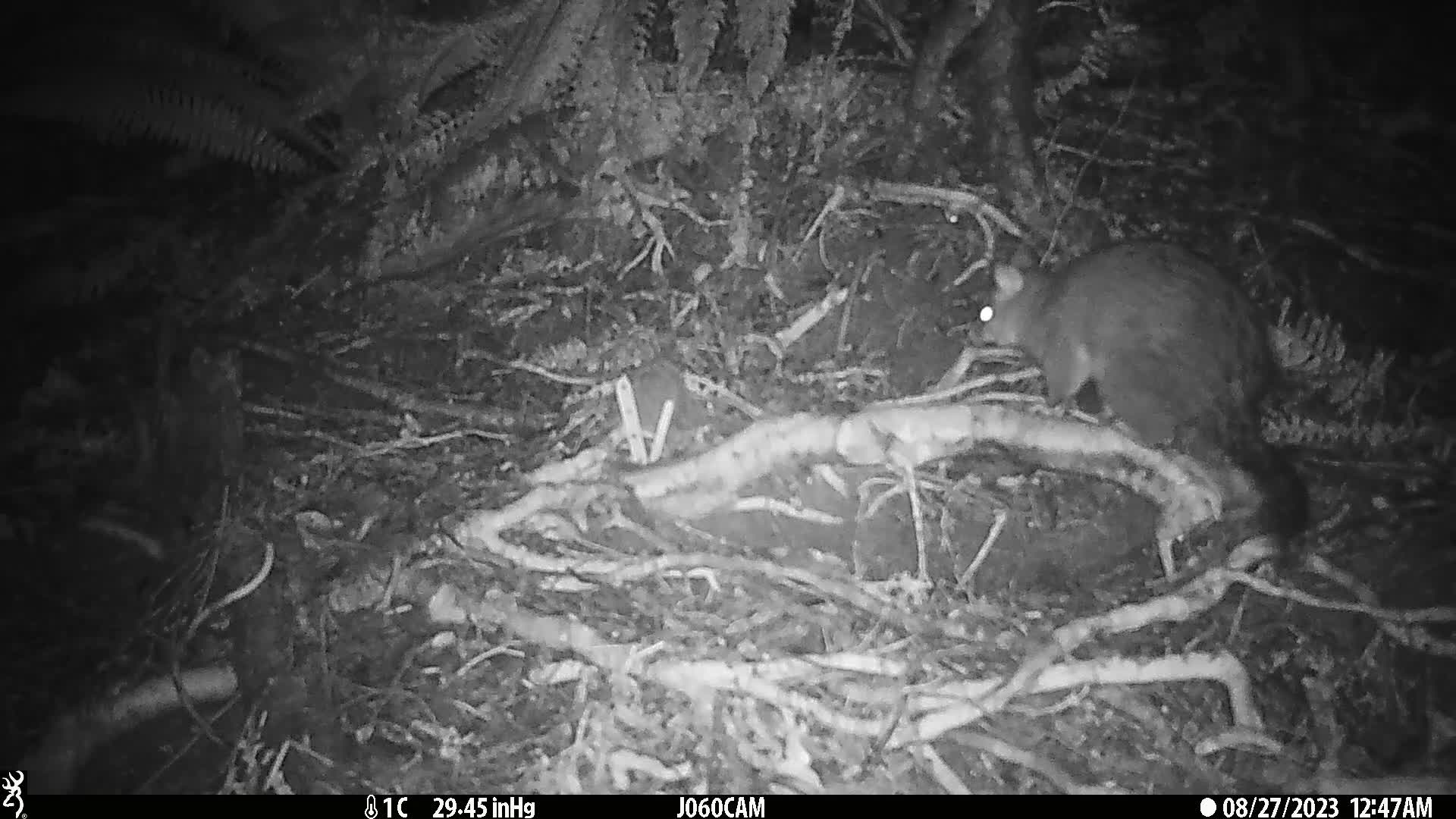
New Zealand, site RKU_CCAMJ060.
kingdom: Animalia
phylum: Chordata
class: Mammalia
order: Diprotodontia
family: Phalangeridae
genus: Trichosurus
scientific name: Trichosurus vulpecula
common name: common brushtail possum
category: possum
Possum (common brushtail possum) (Trichosurus vulpecula).